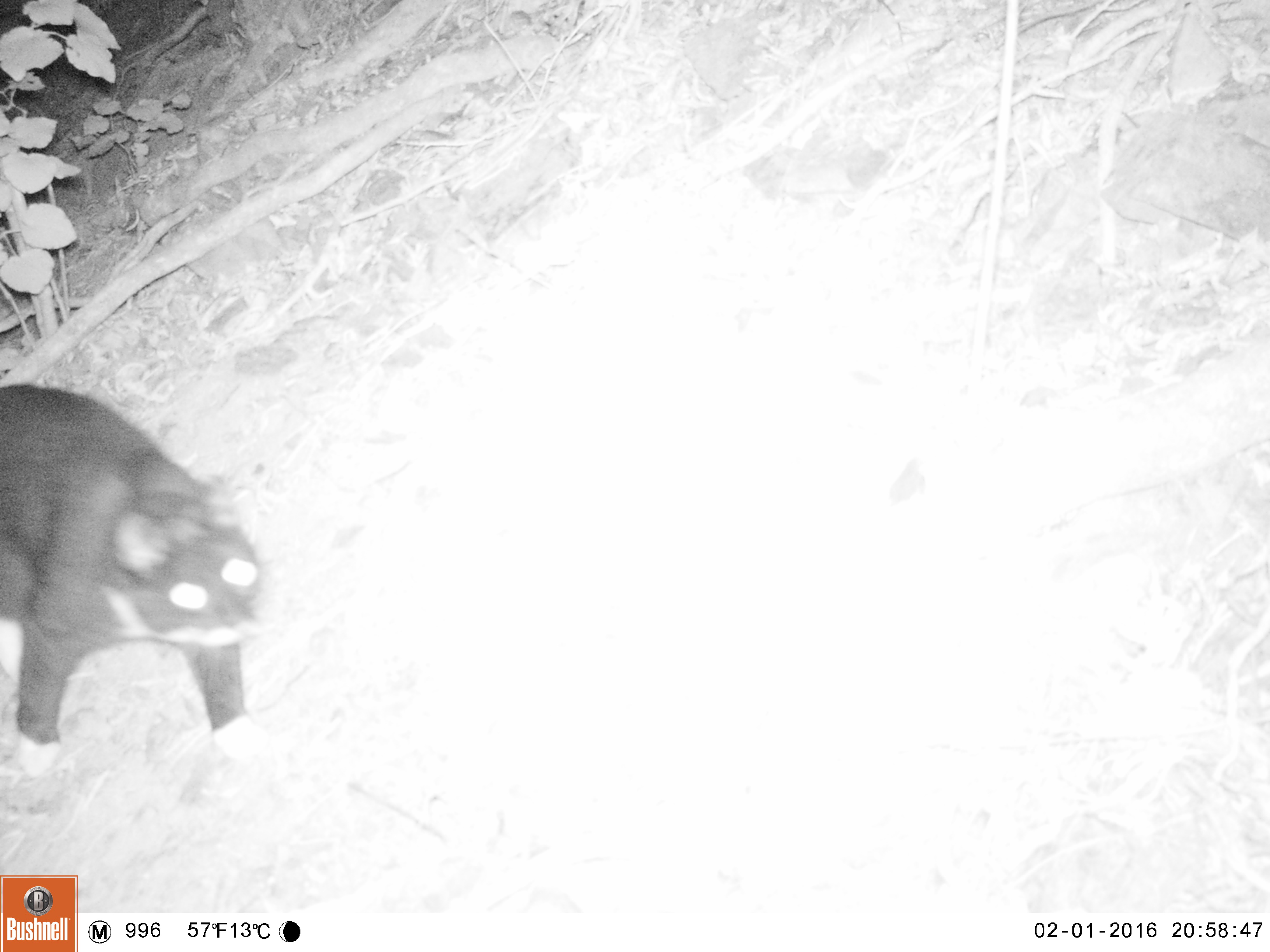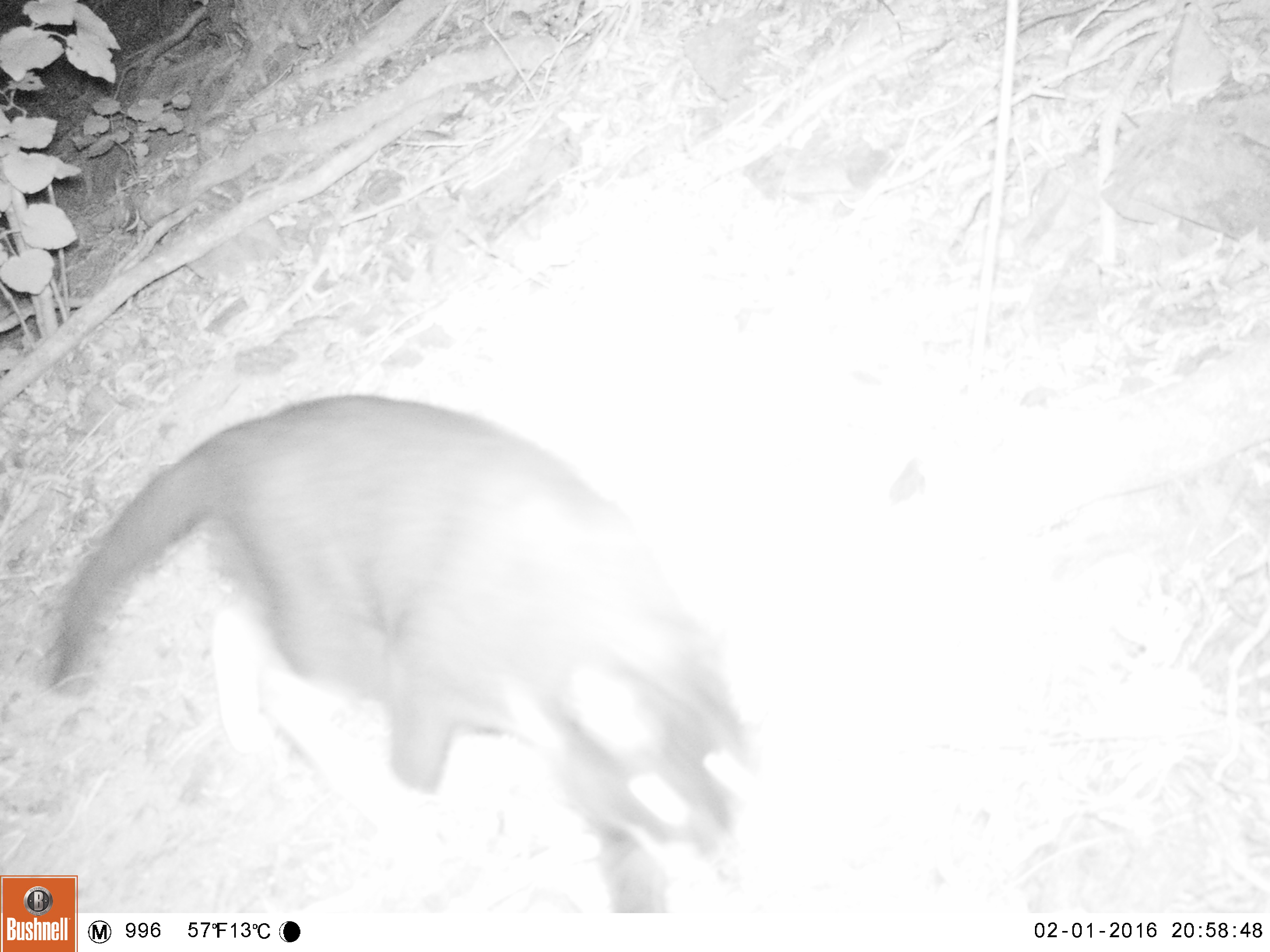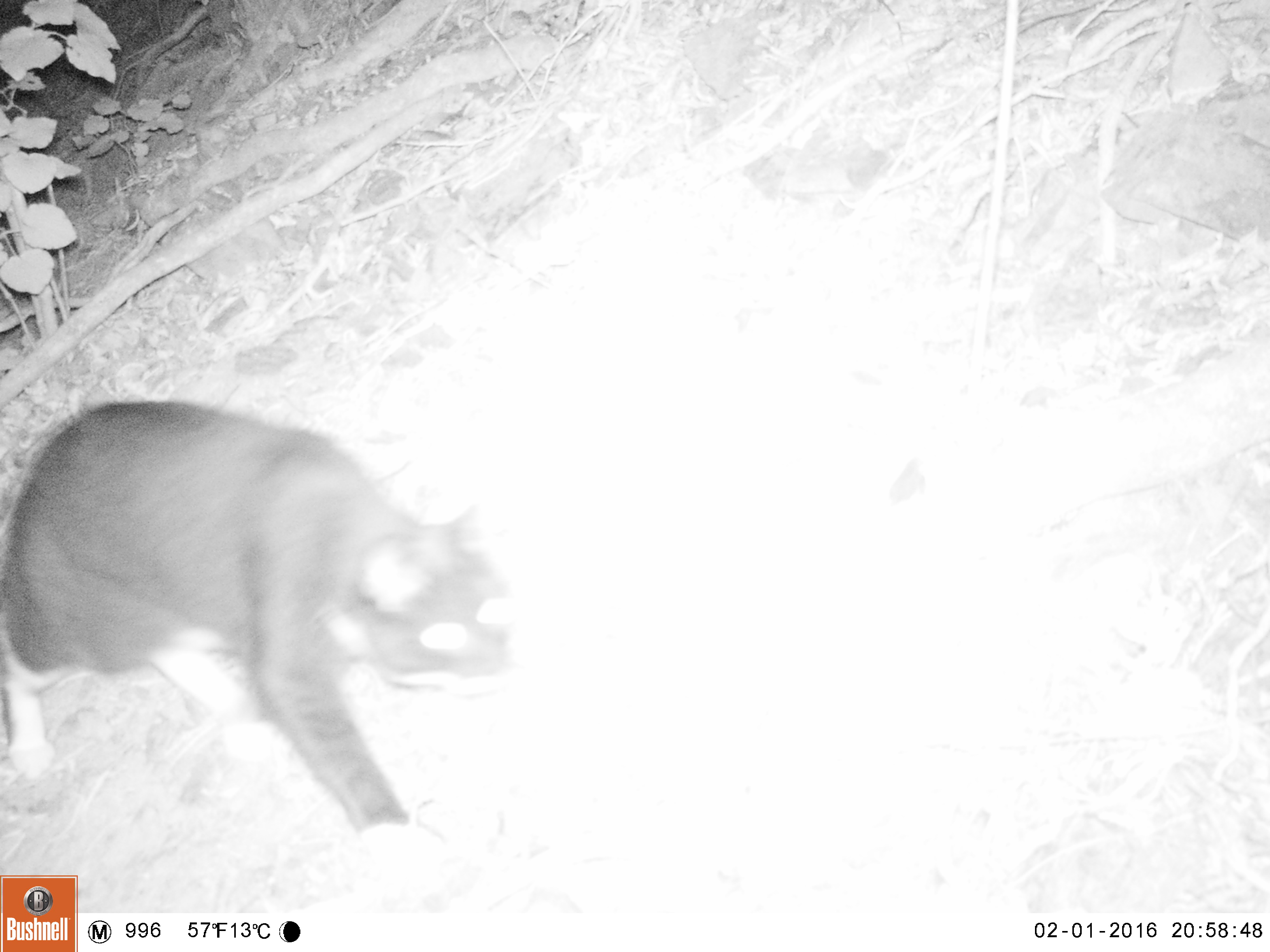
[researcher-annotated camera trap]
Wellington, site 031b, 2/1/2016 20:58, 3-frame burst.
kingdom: Animalia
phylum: Chordata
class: Mammalia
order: Carnivora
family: Felidae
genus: Felis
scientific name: Felis catus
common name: cat